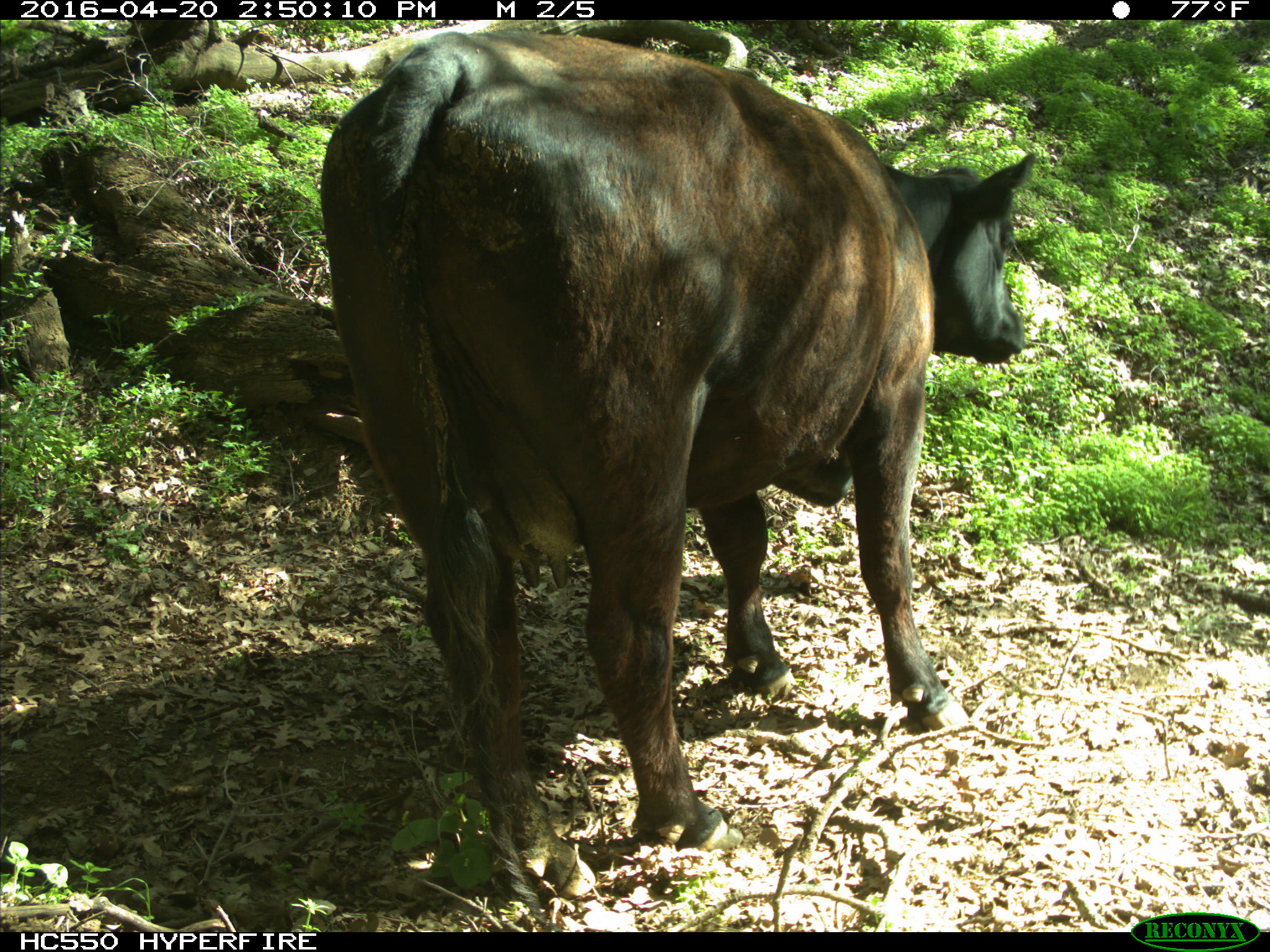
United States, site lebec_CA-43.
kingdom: Animalia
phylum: Chordata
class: Mammalia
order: Artiodactyla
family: Bovidae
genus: Bos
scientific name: Bos taurus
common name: domestic cow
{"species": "Bos taurus (domestic cow)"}